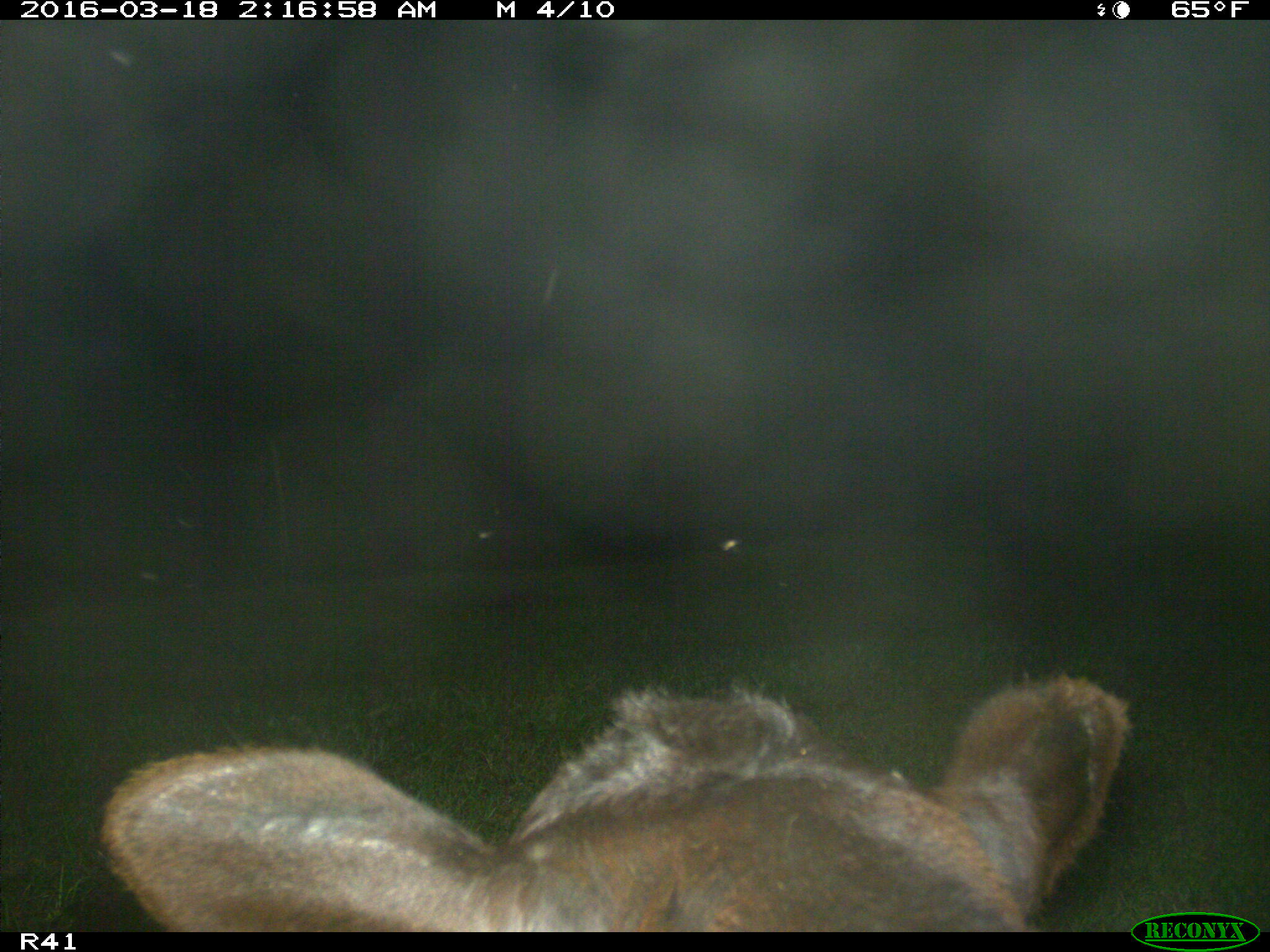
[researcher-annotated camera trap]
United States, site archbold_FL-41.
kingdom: Animalia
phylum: Chordata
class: Mammalia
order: Artiodactyla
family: Bovidae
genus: Bos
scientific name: Bos taurus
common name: domestic cow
Bos taurus (domestic cow).